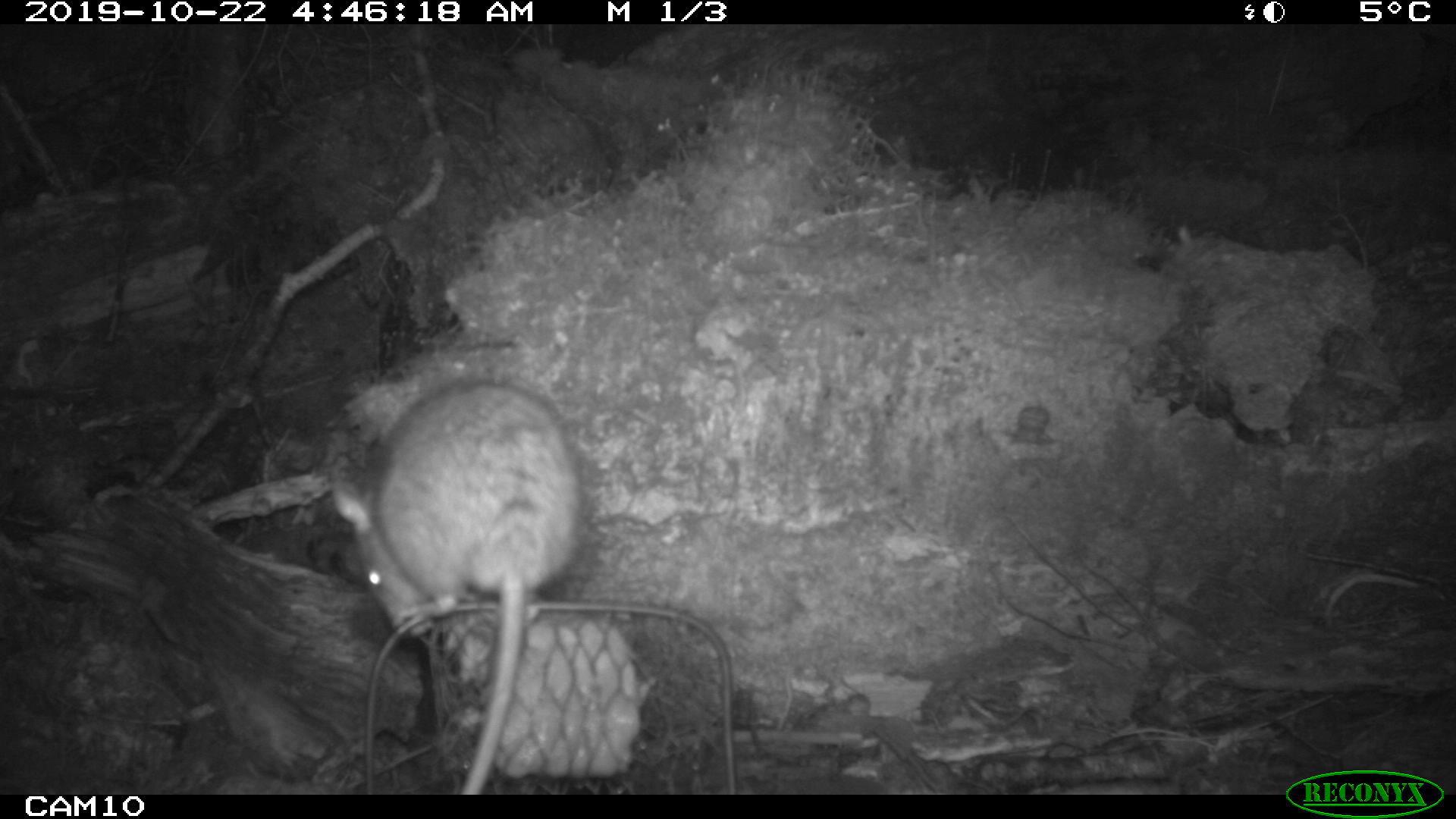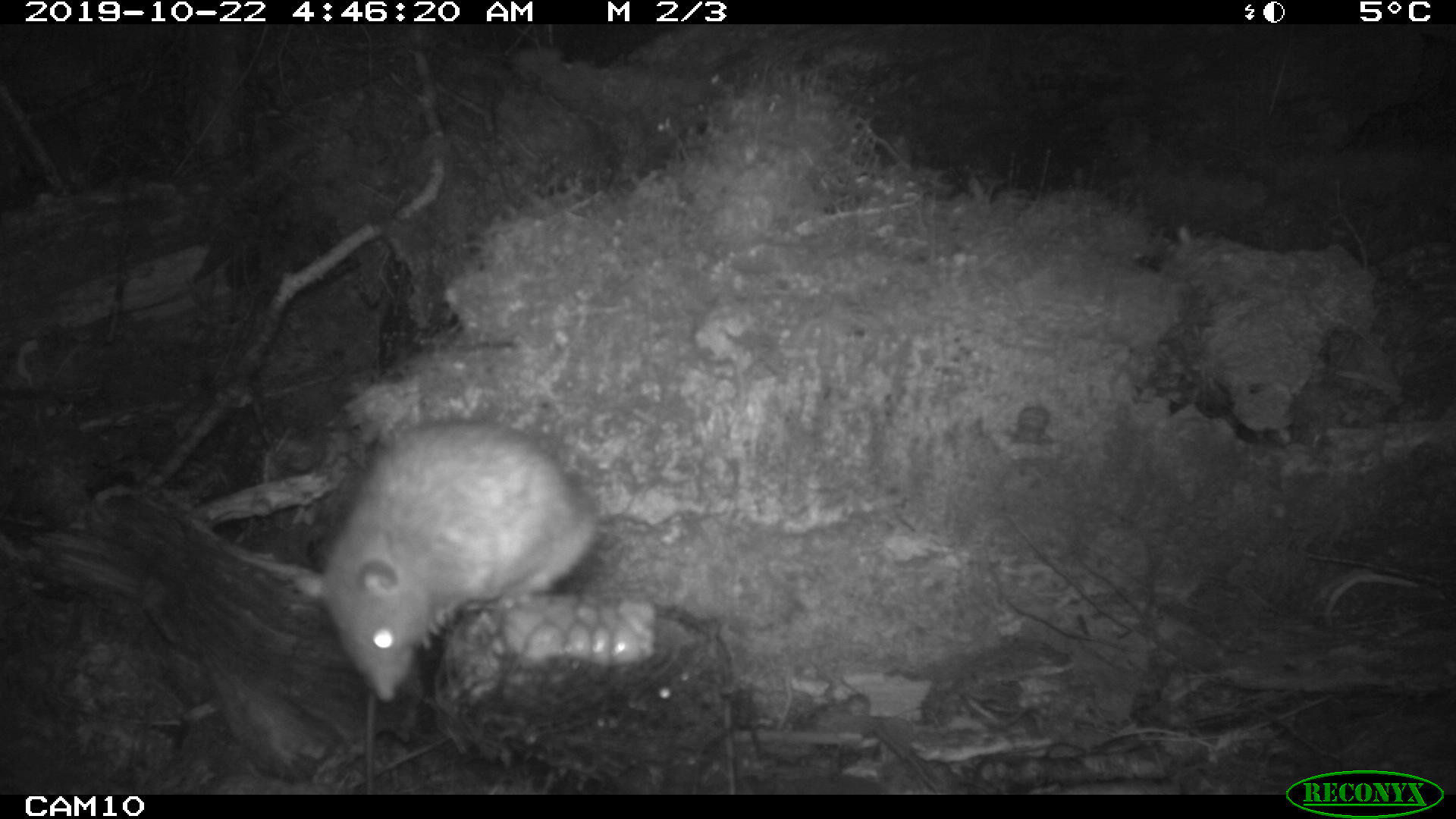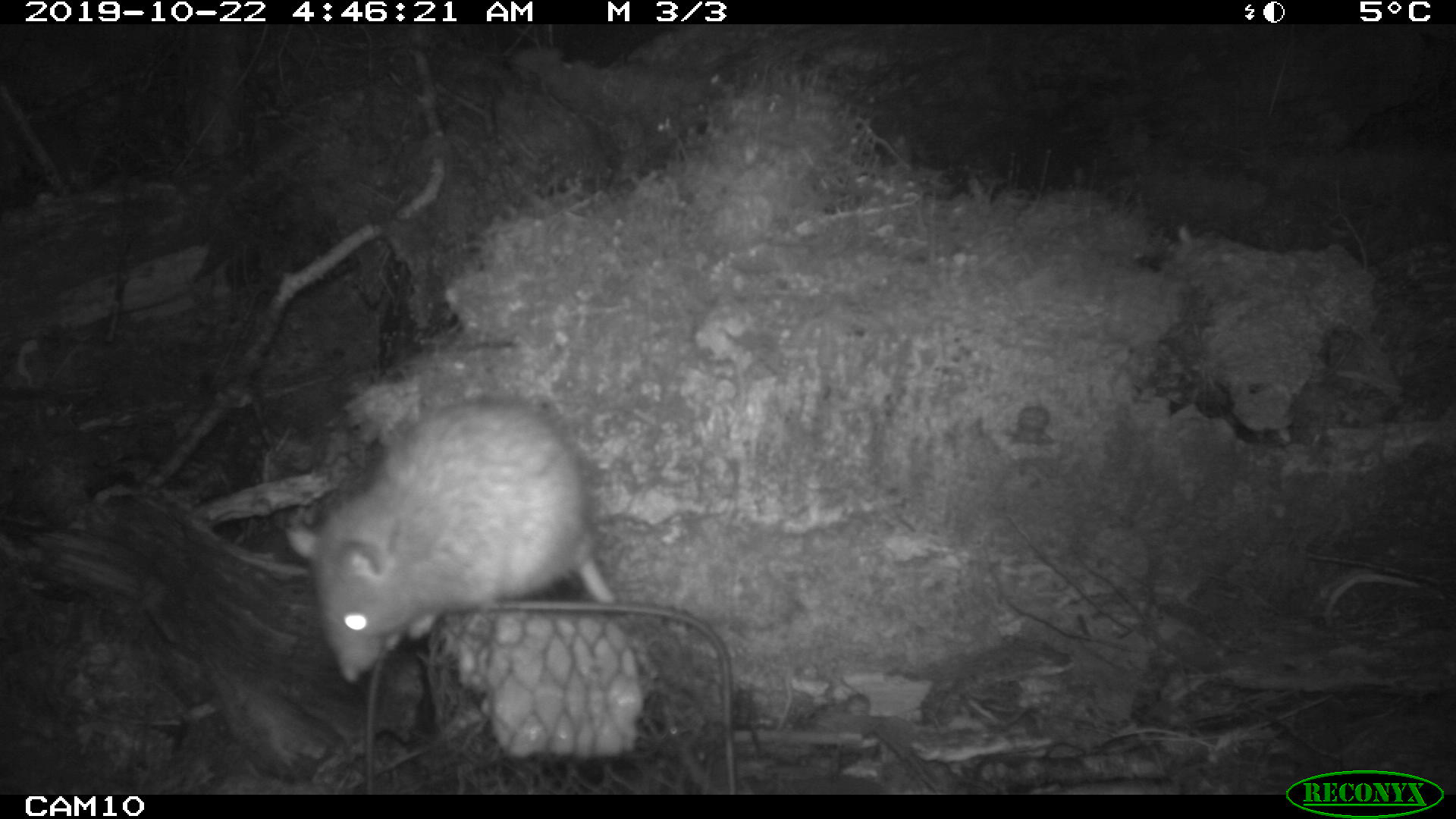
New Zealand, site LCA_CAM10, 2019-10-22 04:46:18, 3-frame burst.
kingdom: Animalia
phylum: Chordata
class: Mammalia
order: Rodentia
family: Muridae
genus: Rattus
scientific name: Rattus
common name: rat